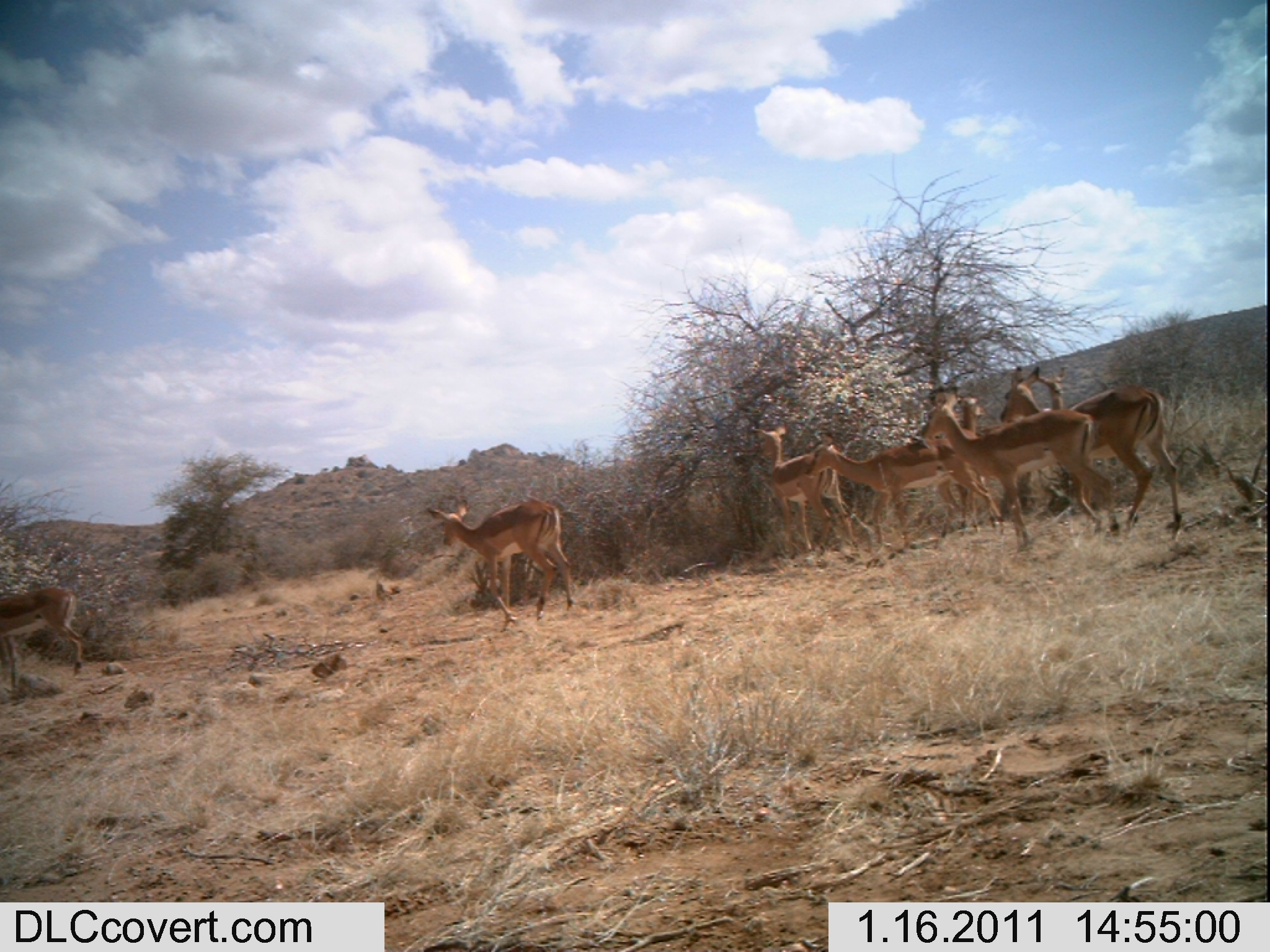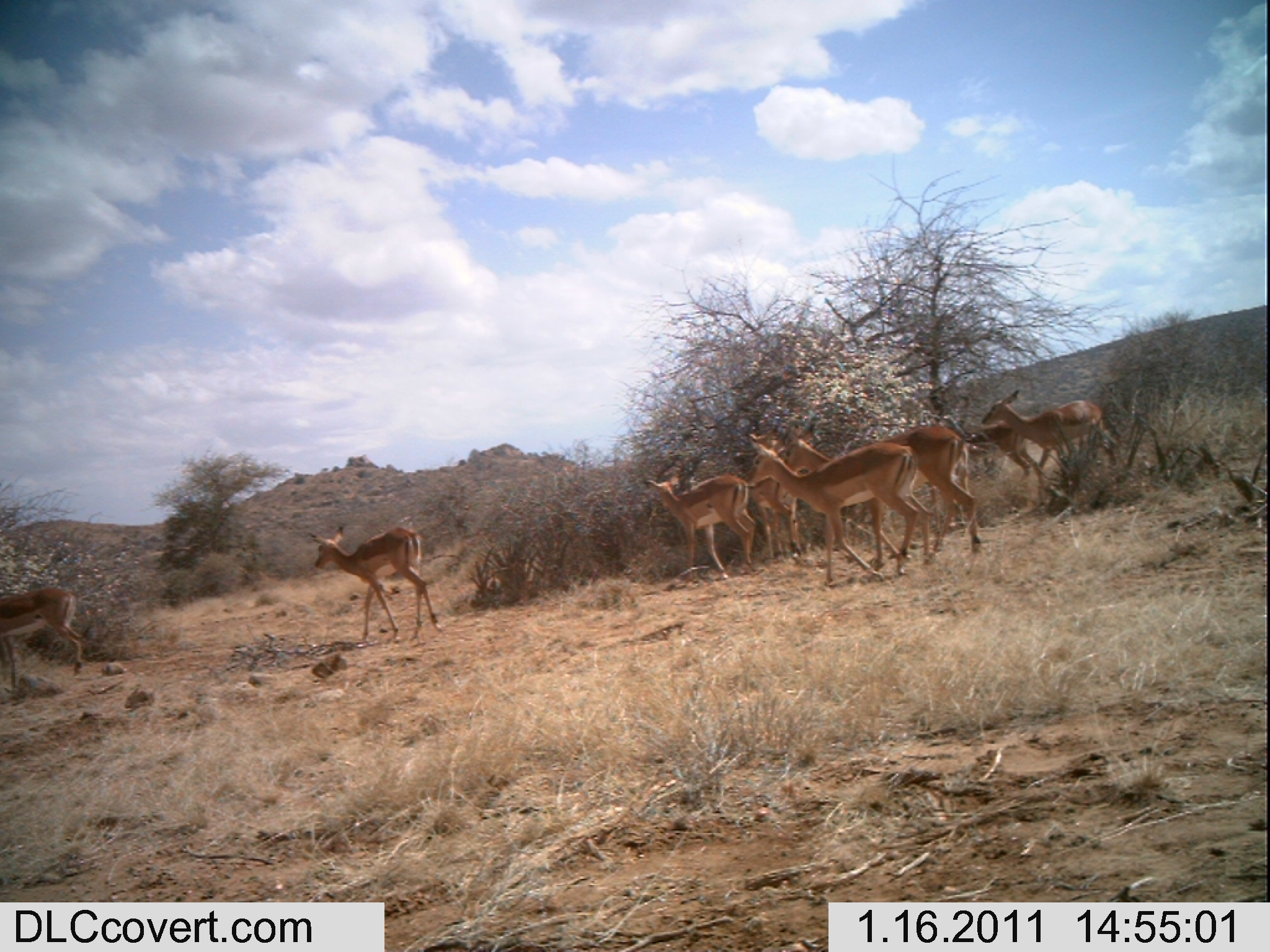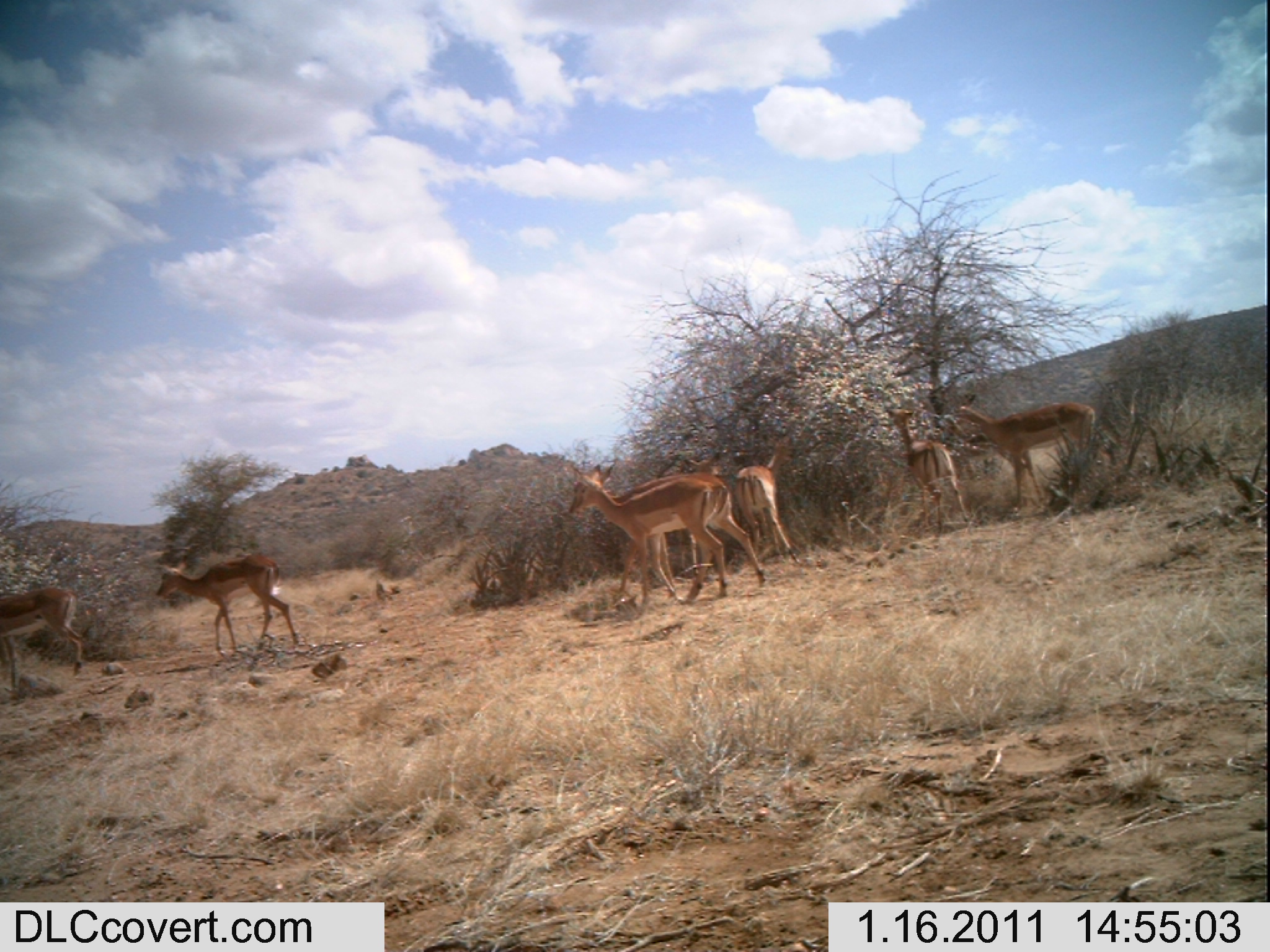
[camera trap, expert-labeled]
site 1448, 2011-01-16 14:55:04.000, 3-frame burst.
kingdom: Animalia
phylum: Chordata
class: Mammalia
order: Artiodactyla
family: Bovidae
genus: Aepyceros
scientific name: Aepyceros melampus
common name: impala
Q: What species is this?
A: Aepyceros melampus (impala).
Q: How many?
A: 8.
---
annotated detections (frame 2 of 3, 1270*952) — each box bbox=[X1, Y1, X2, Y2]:
aepyceros melampus: bbox=[742, 433, 932, 585]; bbox=[780, 423, 981, 553]; bbox=[307, 525, 442, 641]; bbox=[642, 473, 755, 581]; bbox=[980, 390, 1123, 468]; bbox=[0, 584, 82, 692]; bbox=[942, 415, 1046, 494]; bbox=[749, 476, 802, 564]